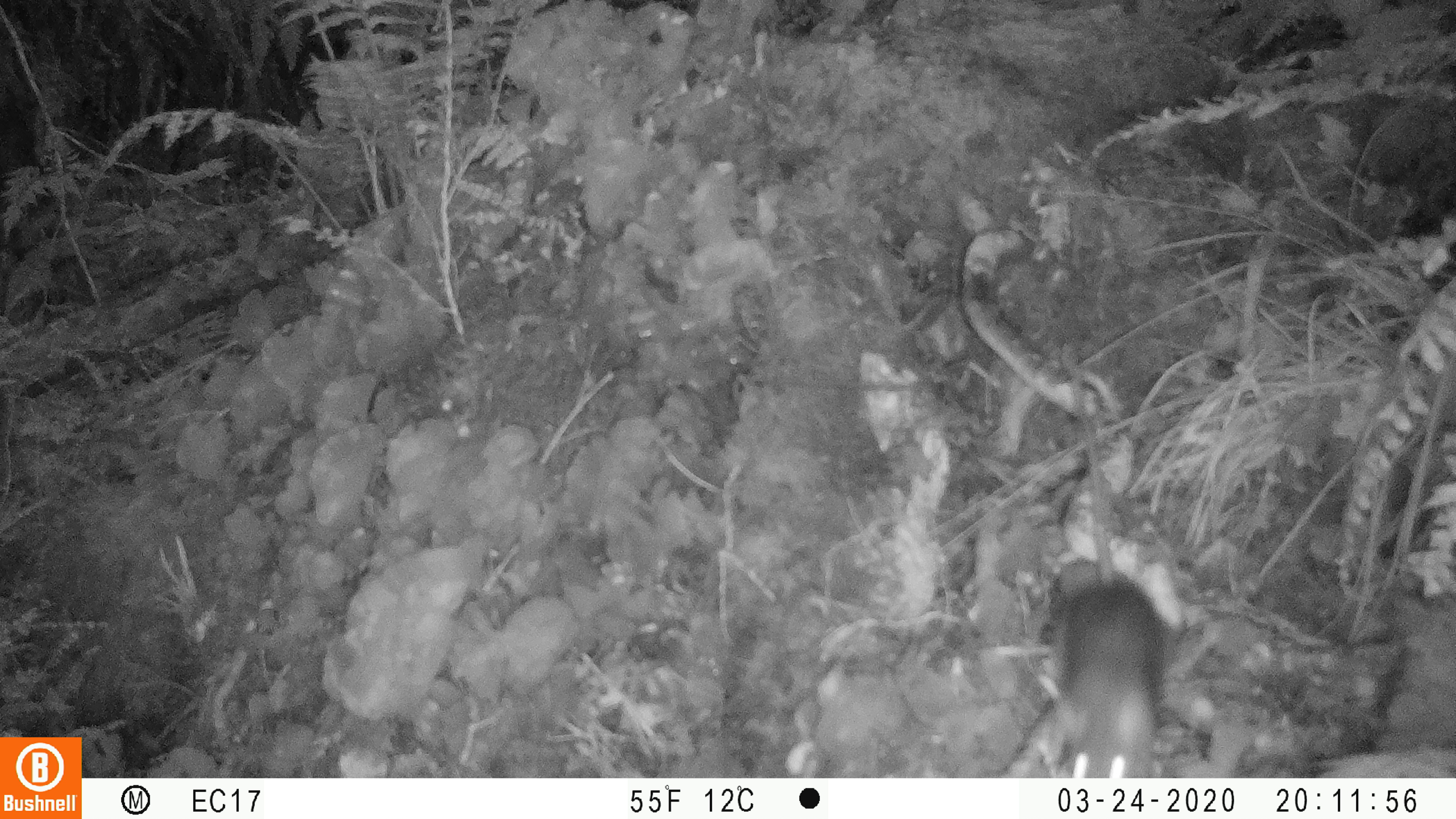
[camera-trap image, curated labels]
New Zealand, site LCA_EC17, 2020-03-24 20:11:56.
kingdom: Animalia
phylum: Chordata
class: Mammalia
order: Rodentia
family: Muridae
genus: Rattus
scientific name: Rattus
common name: rat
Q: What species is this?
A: Rat (Rattus).